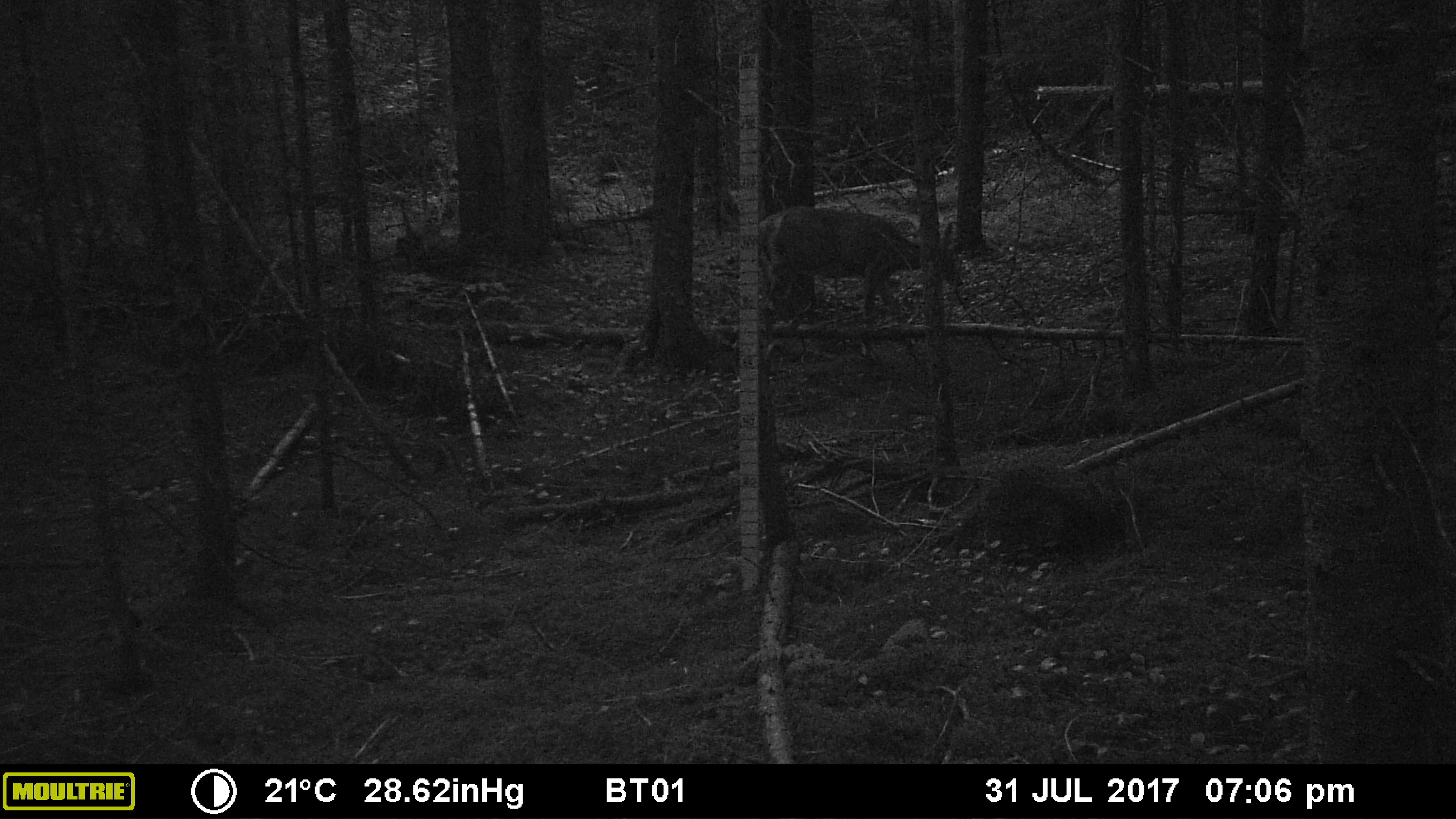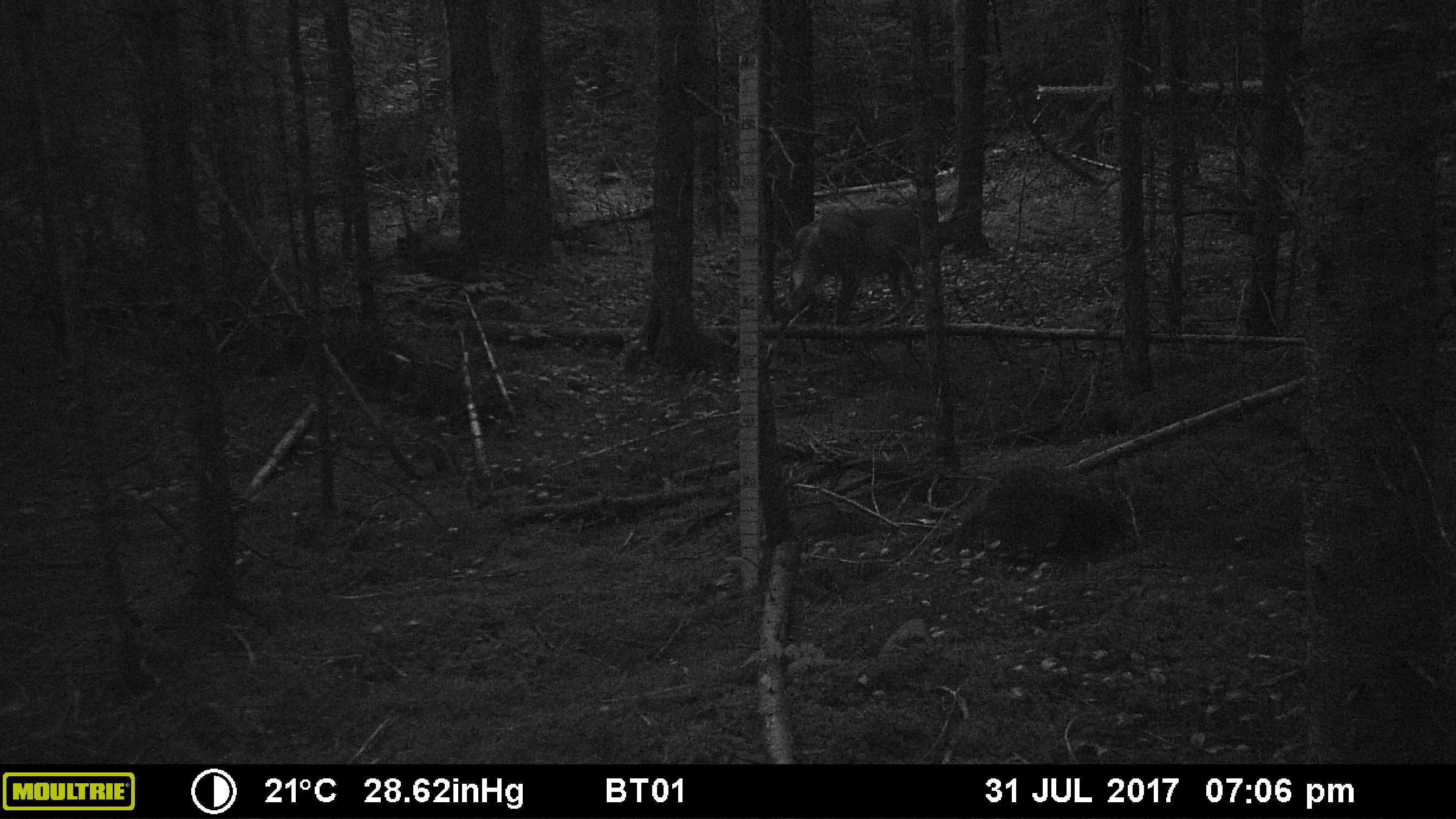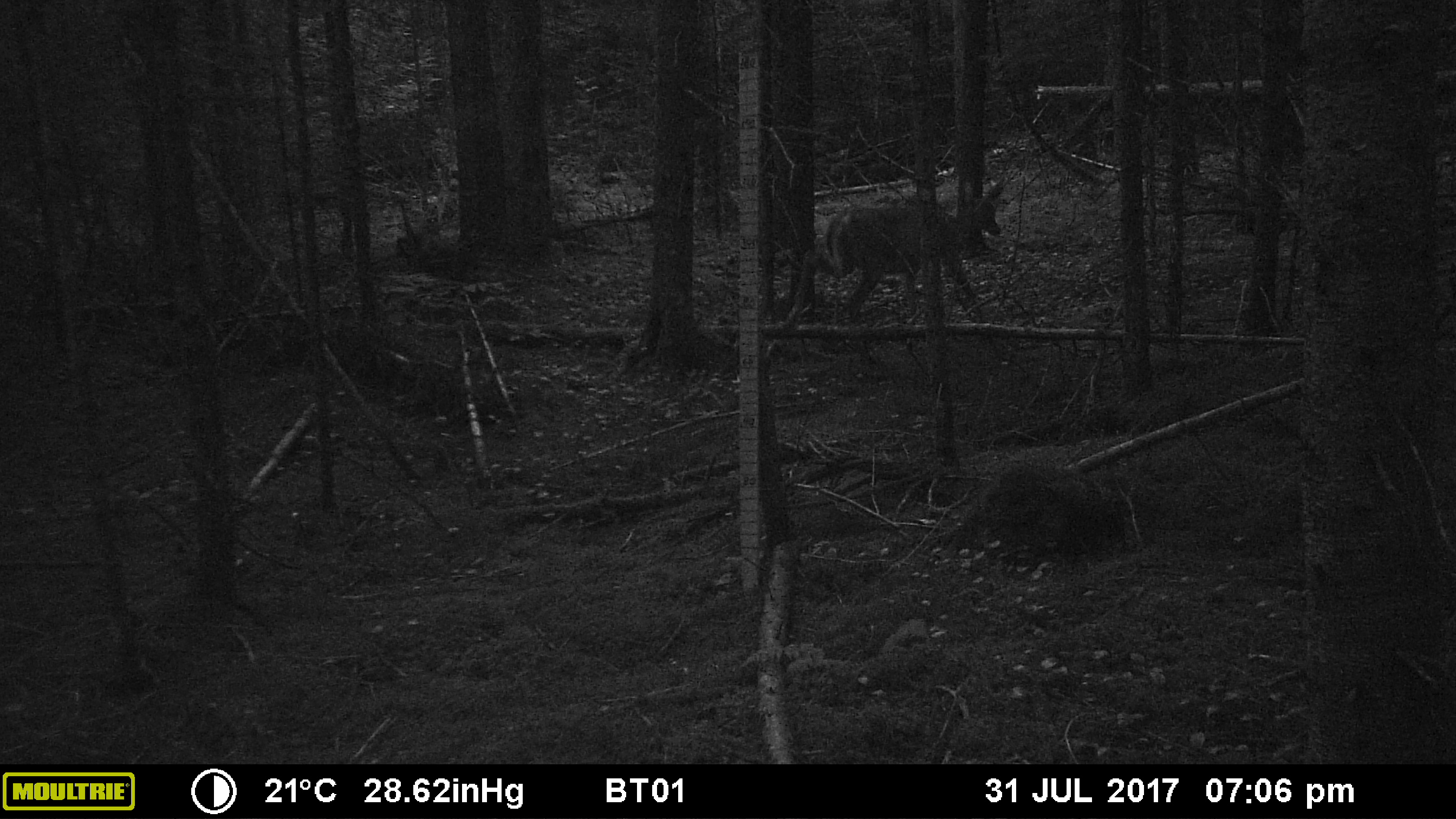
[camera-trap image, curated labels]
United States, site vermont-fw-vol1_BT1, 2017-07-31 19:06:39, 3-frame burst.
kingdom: Animalia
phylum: Chordata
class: Mammalia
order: Artiodactyla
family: Cervidae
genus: Odocoileus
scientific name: Odocoileus virginianus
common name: white-tailed deer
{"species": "white-tailed deer (Odocoileus virginianus)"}